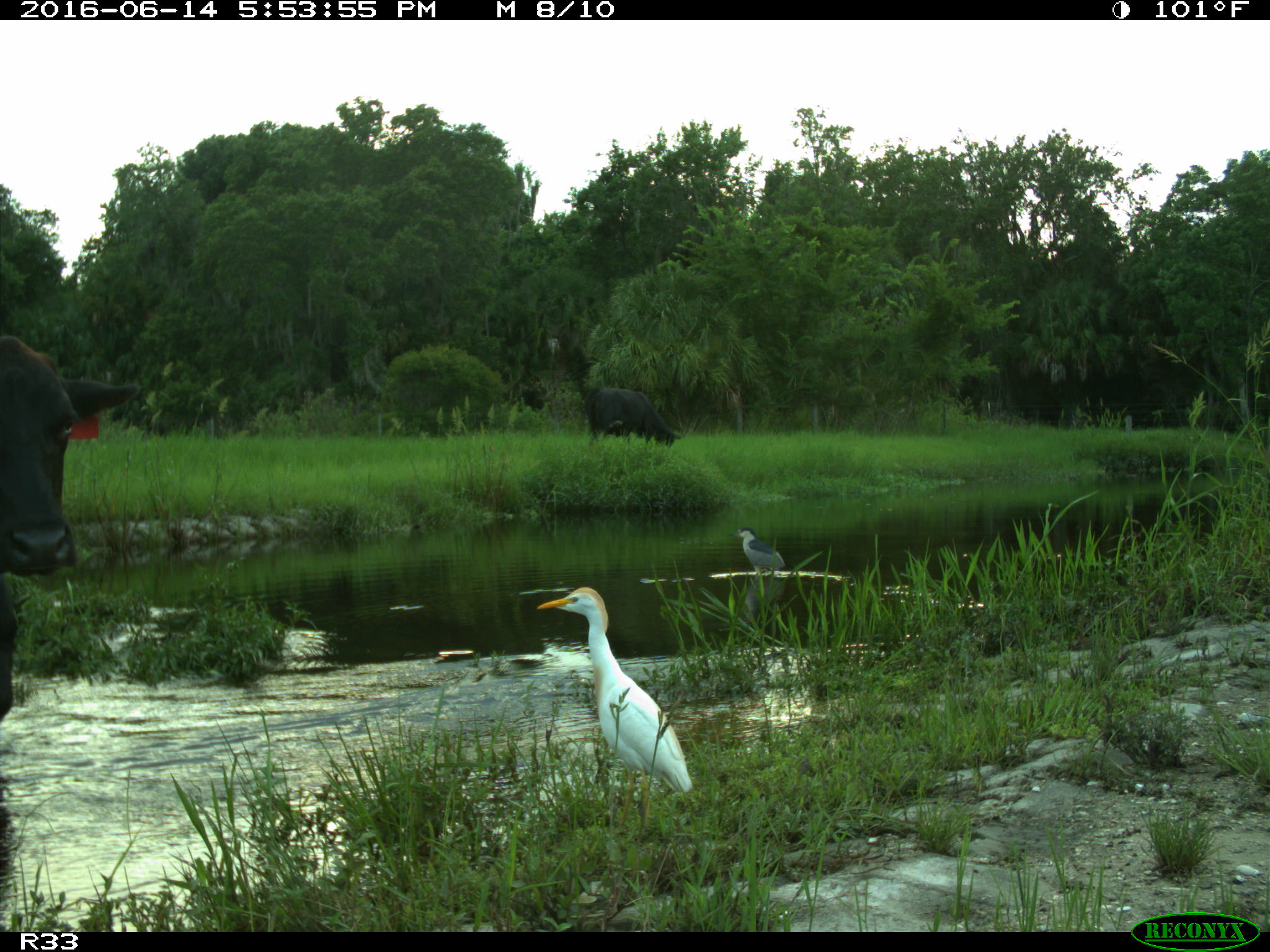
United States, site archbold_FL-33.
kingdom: Animalia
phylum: Chordata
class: Mammalia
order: Artiodactyla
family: Bovidae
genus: Bos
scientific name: Bos taurus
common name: domestic cow